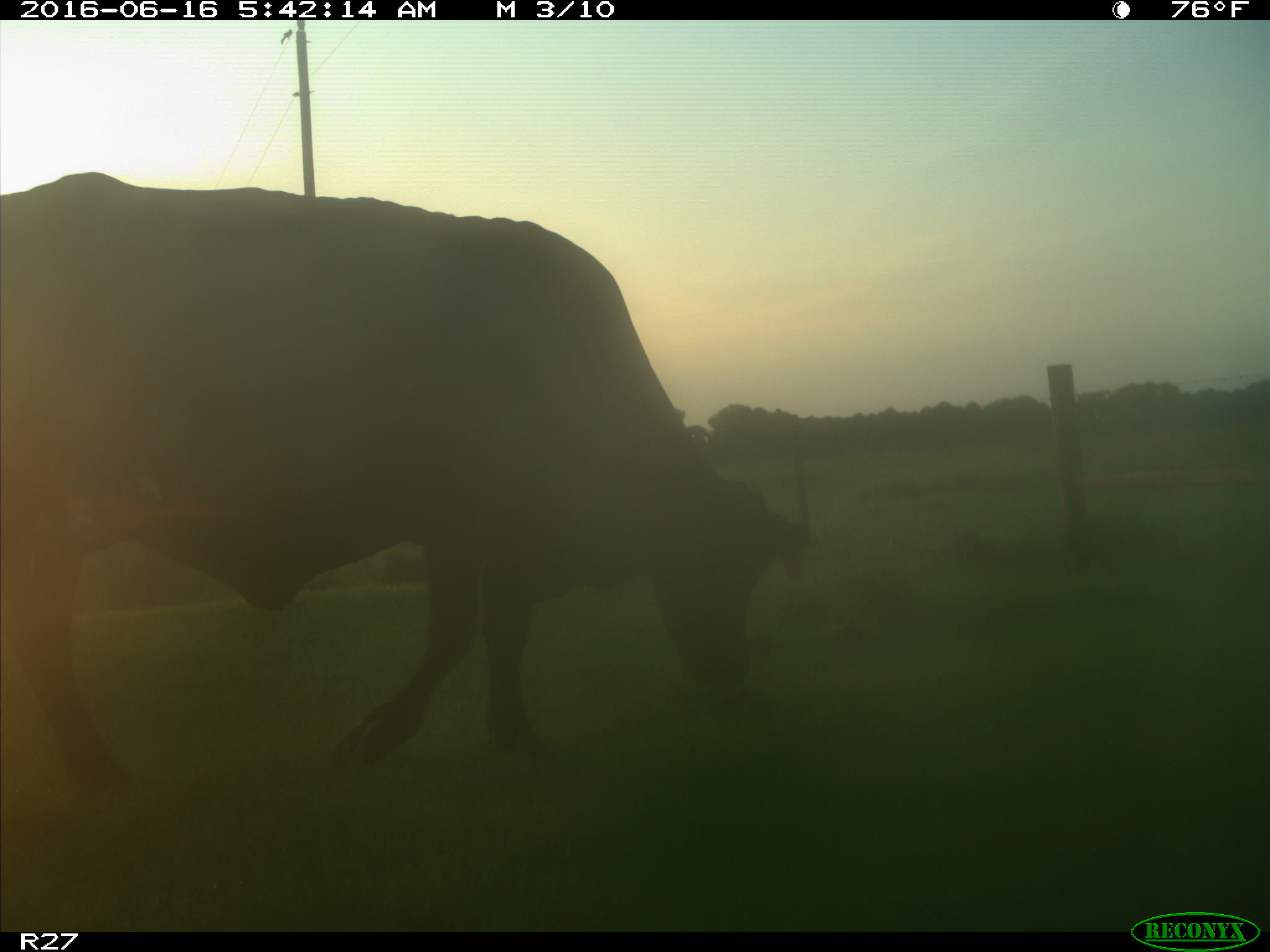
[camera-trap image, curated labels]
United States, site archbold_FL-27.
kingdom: Animalia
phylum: Chordata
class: Mammalia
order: Artiodactyla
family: Bovidae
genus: Bos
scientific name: Bos taurus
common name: domestic cow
Bos taurus (domestic cow).